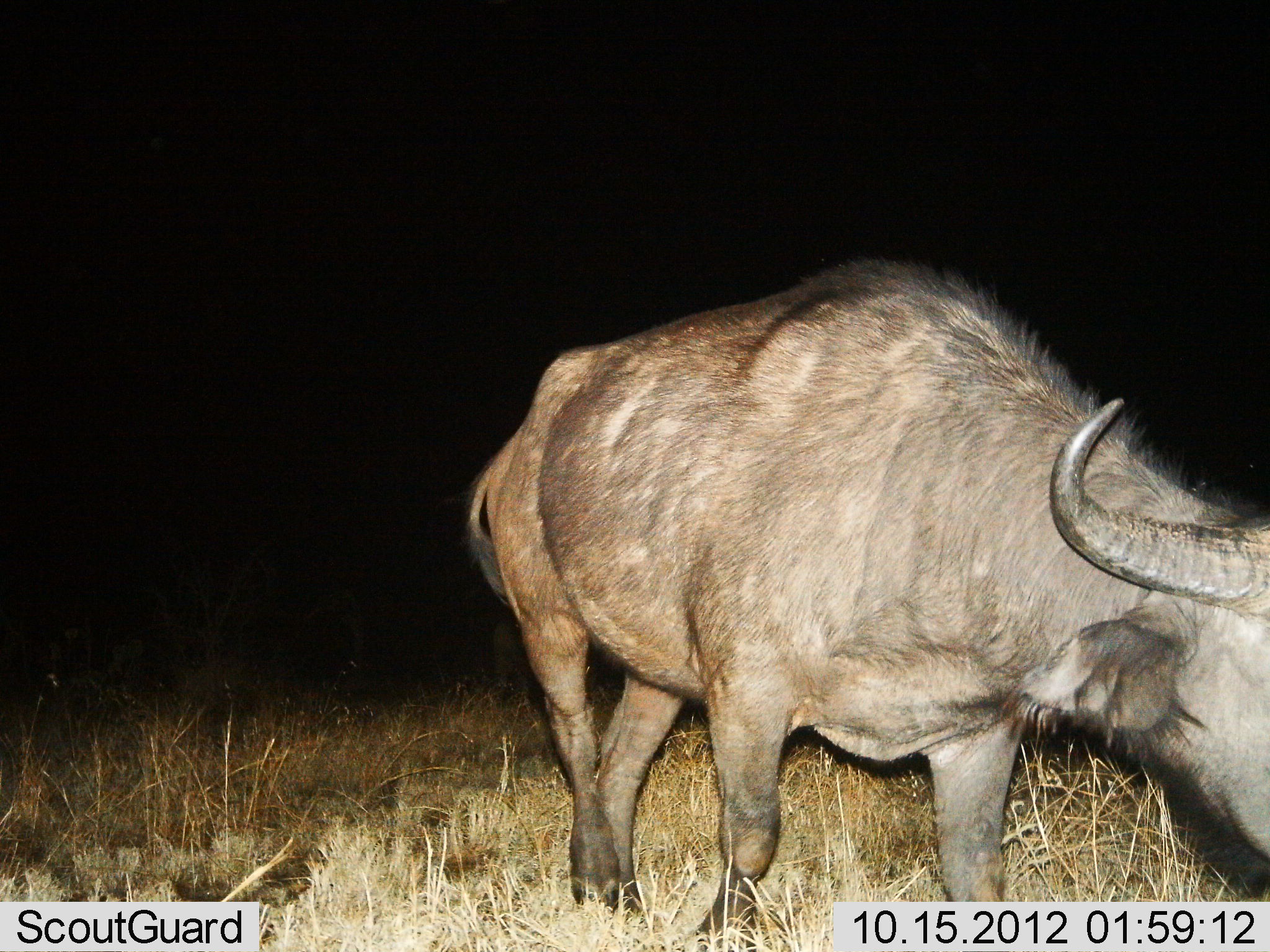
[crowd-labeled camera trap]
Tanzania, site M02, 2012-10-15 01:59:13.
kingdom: Animalia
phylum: Chordata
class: Mammalia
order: Artiodactyla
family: Bovidae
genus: Syncerus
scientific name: Syncerus caffer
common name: cape buffalo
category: buffalo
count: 1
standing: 40%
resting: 0%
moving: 50%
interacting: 0%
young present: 0%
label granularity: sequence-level